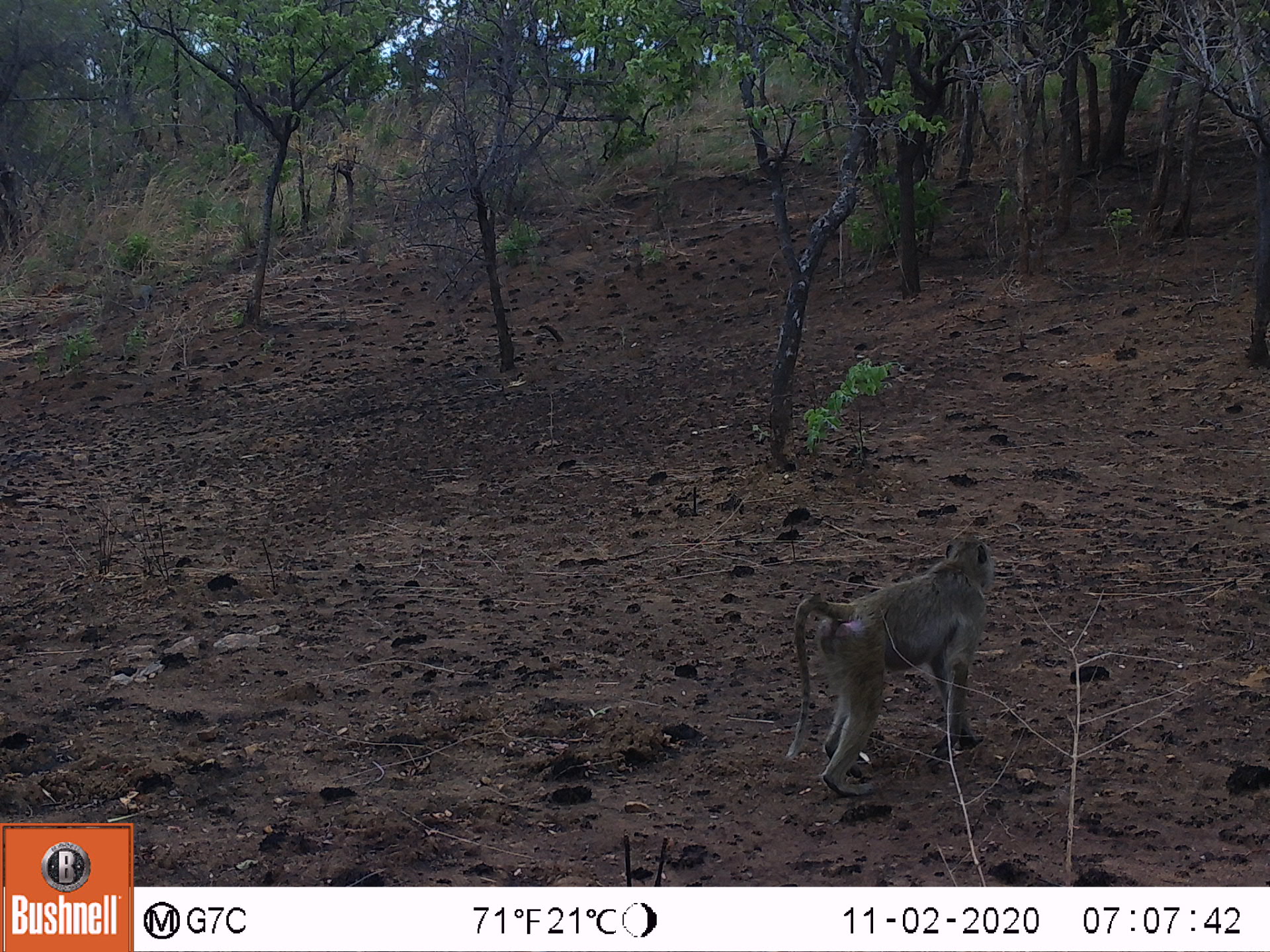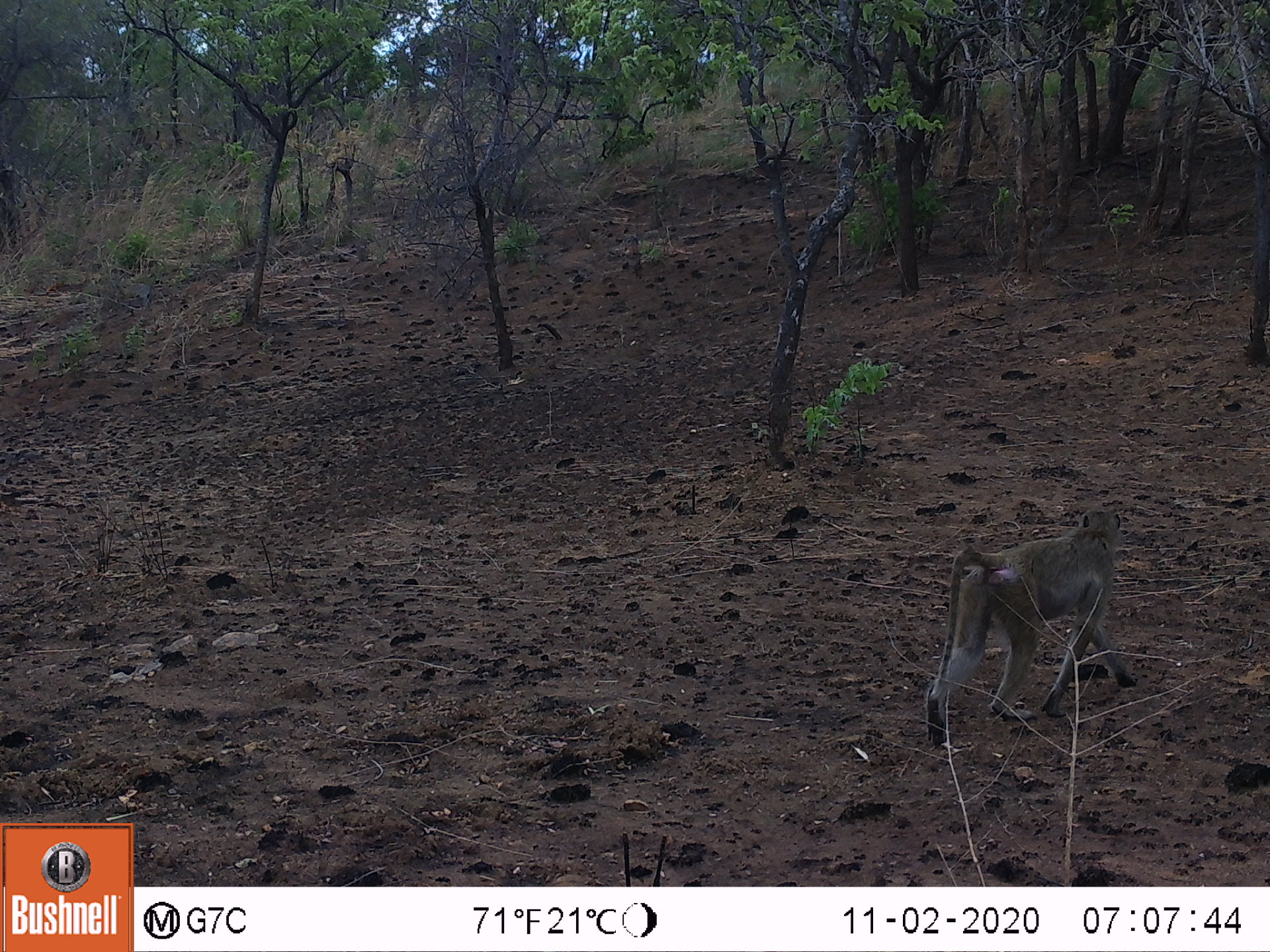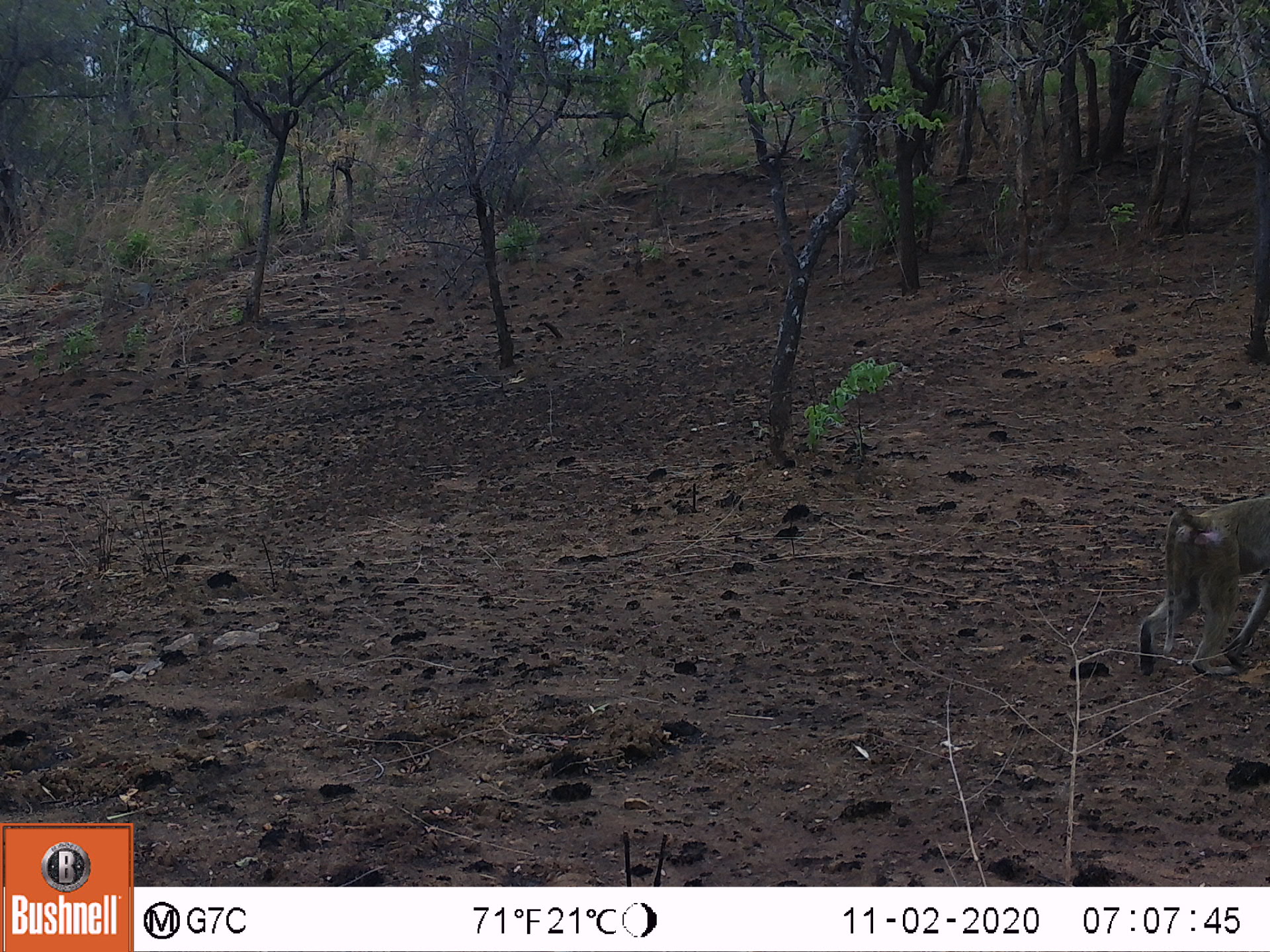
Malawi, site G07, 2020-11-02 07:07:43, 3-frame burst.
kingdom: Animalia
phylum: Chordata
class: Mammalia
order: Primates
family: Cercopithecidae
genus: Papio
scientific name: Papio cynocephalus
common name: yellow baboon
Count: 1.